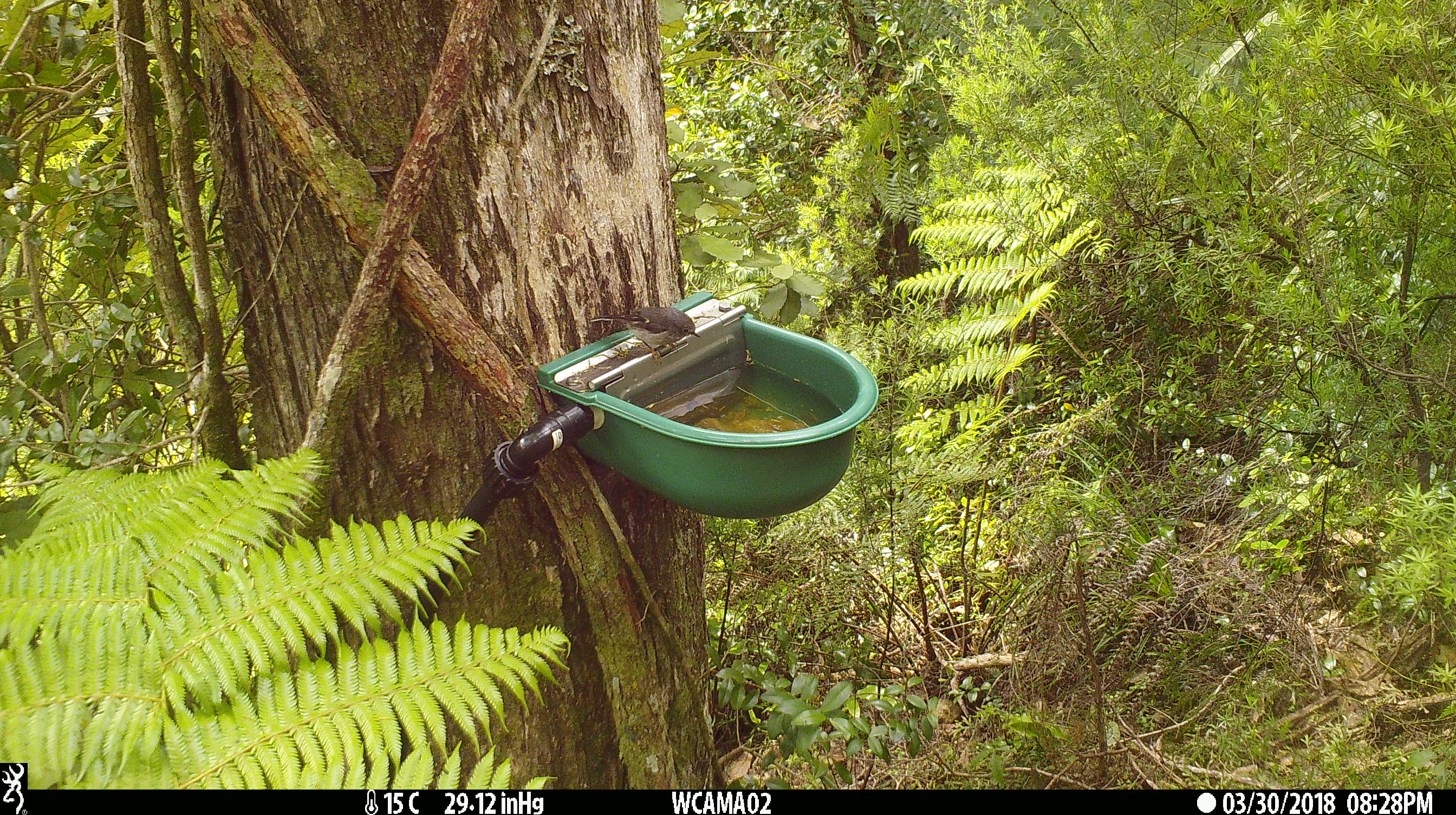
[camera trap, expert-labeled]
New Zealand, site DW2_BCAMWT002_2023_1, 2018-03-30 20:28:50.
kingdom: Animalia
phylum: Chordata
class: Aves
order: Passeriformes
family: Petroicidae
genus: Petroica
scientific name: Petroica macrocephala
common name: tomtit